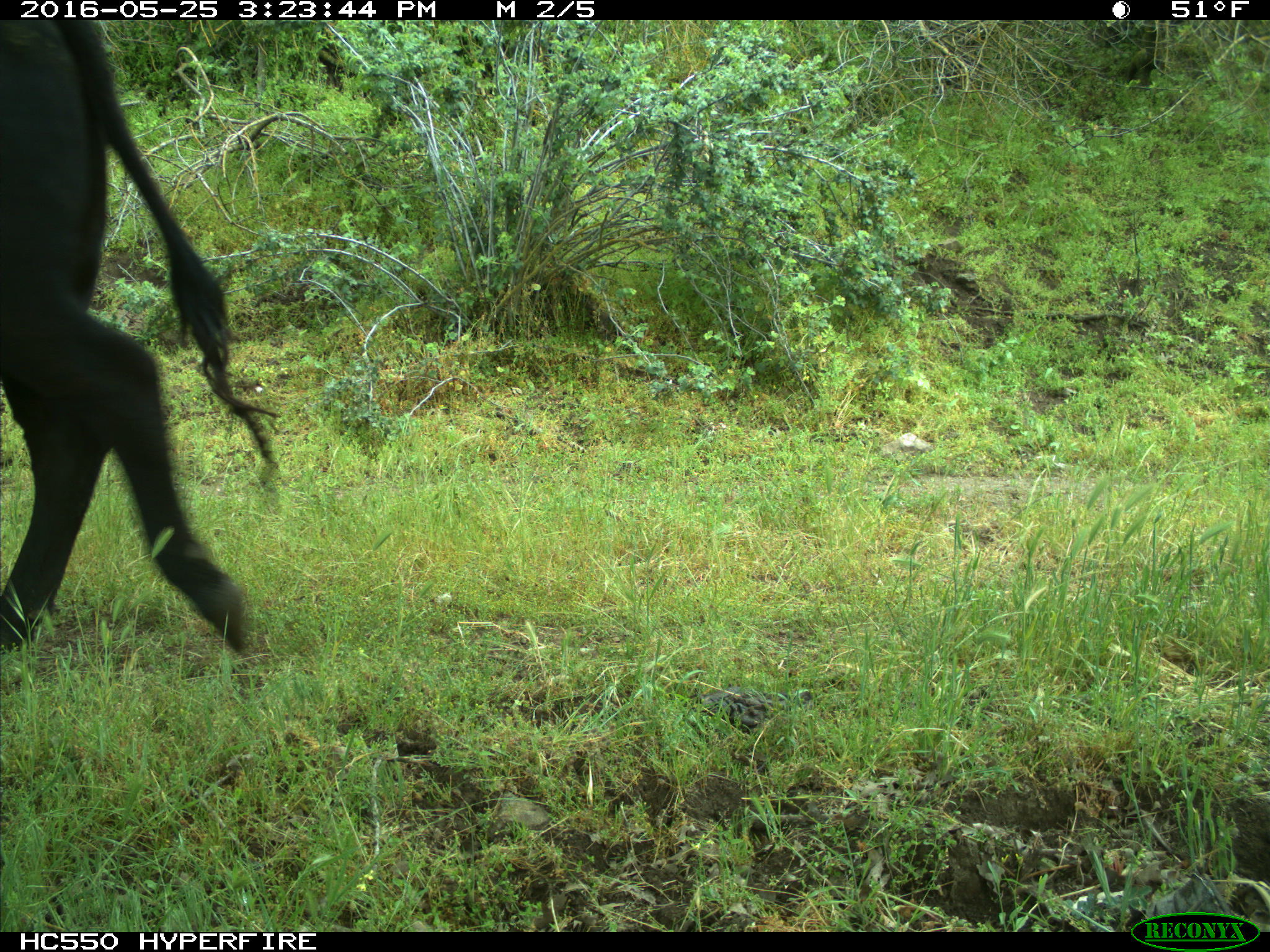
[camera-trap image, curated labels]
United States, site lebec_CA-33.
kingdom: Animalia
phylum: Chordata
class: Mammalia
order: Artiodactyla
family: Bovidae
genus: Bos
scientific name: Bos taurus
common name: domestic cow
Bos taurus (domestic cow).